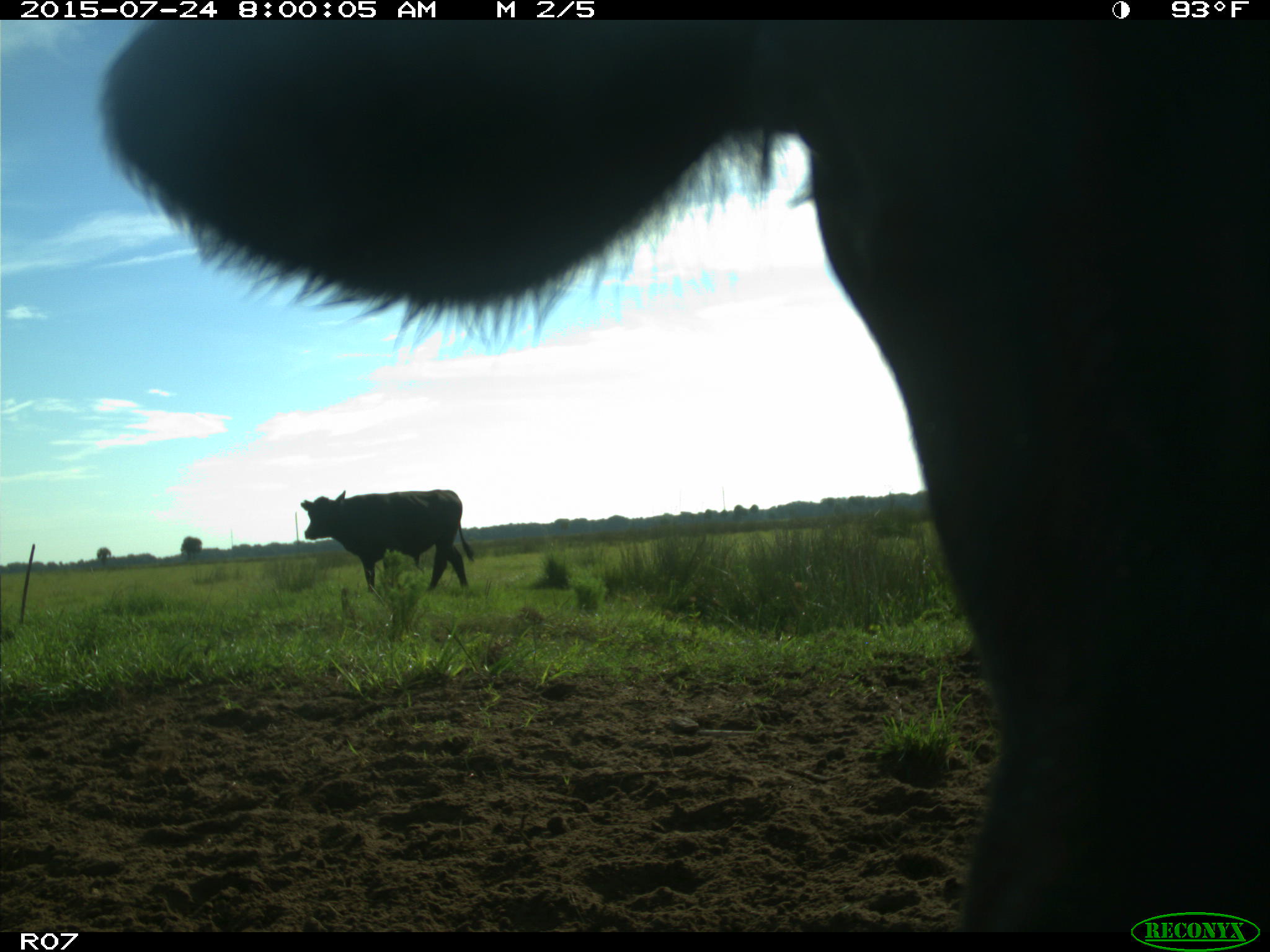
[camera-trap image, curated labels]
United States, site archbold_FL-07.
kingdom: Animalia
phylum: Chordata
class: Mammalia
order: Artiodactyla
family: Bovidae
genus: Bos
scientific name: Bos taurus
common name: domestic cow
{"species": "Bos taurus (domestic cow)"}